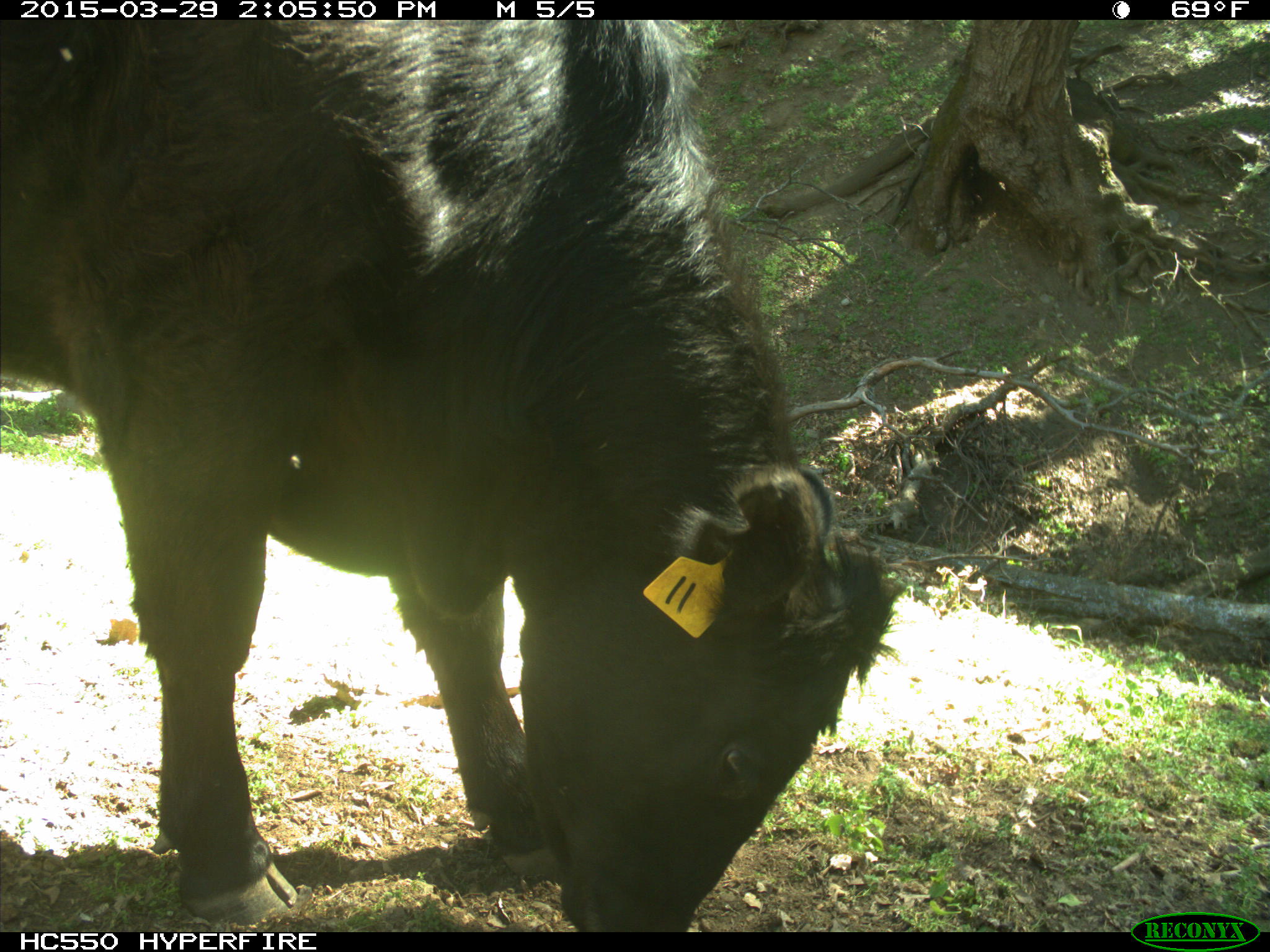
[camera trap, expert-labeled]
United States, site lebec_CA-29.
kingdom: Animalia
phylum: Chordata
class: Mammalia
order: Artiodactyla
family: Bovidae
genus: Bos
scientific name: Bos taurus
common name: domestic cow